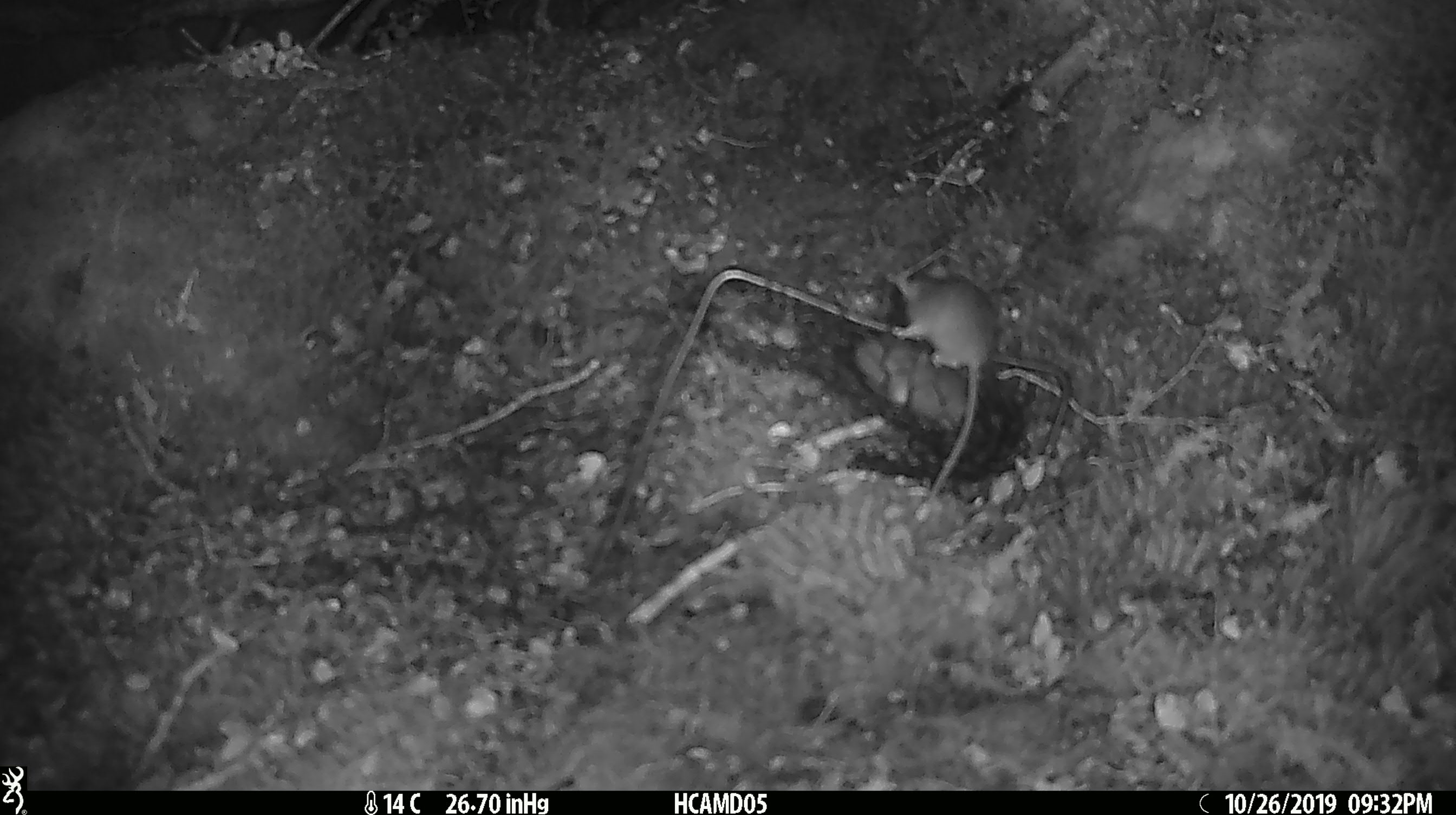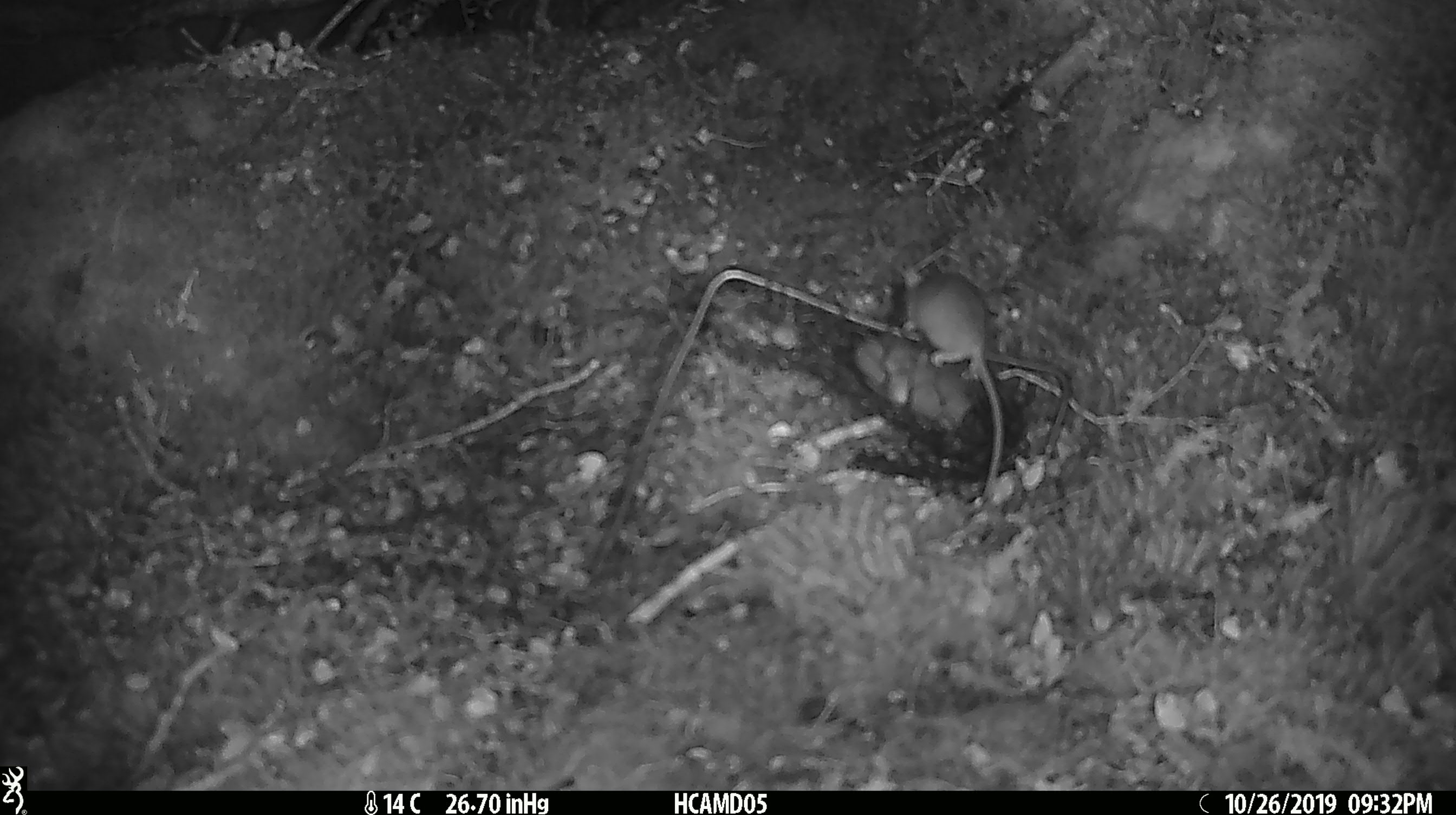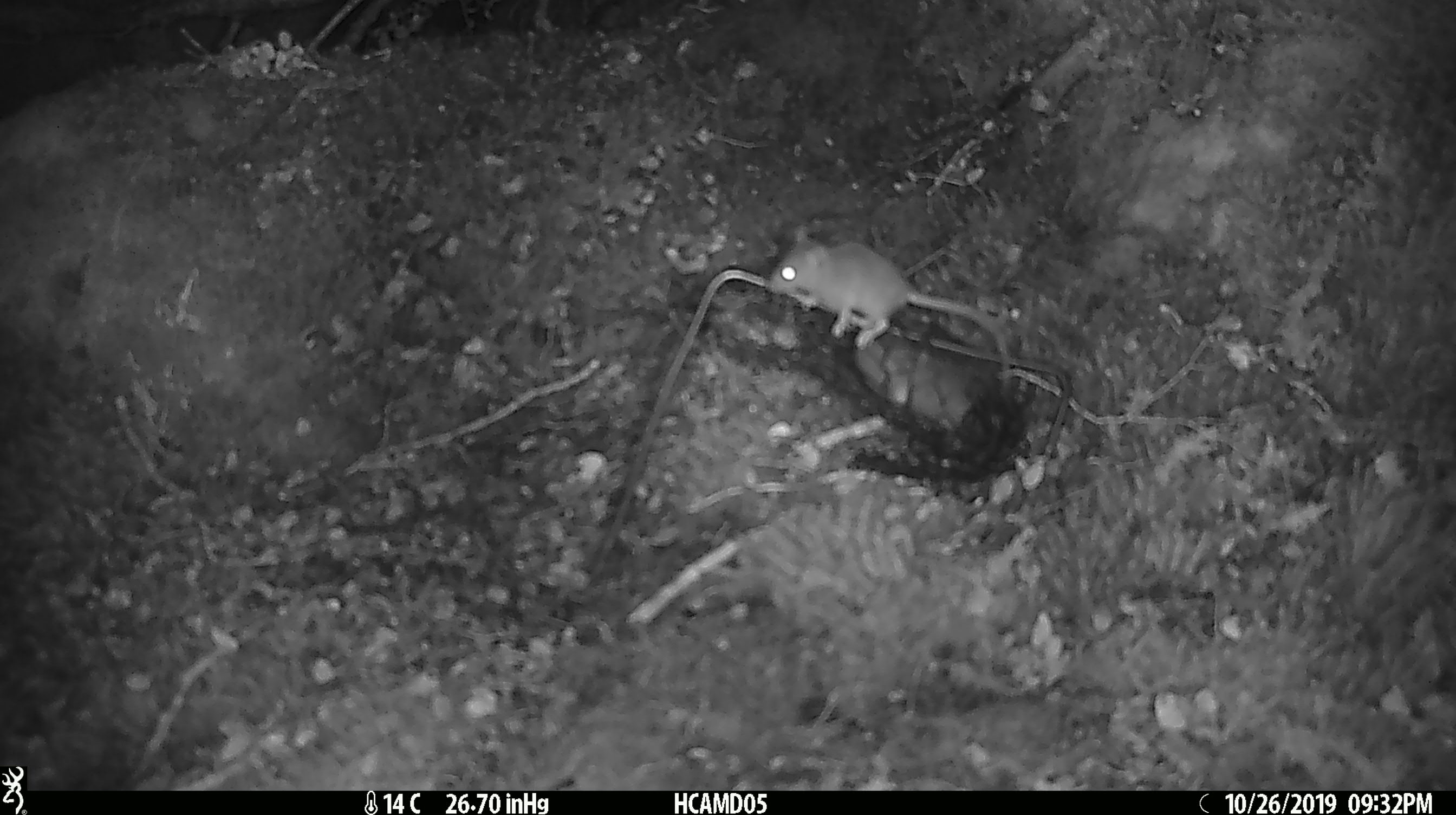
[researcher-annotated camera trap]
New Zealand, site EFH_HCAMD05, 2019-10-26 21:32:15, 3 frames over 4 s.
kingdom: Animalia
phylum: Chordata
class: Mammalia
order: Rodentia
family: Muridae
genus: Mus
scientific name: Mus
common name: mouse